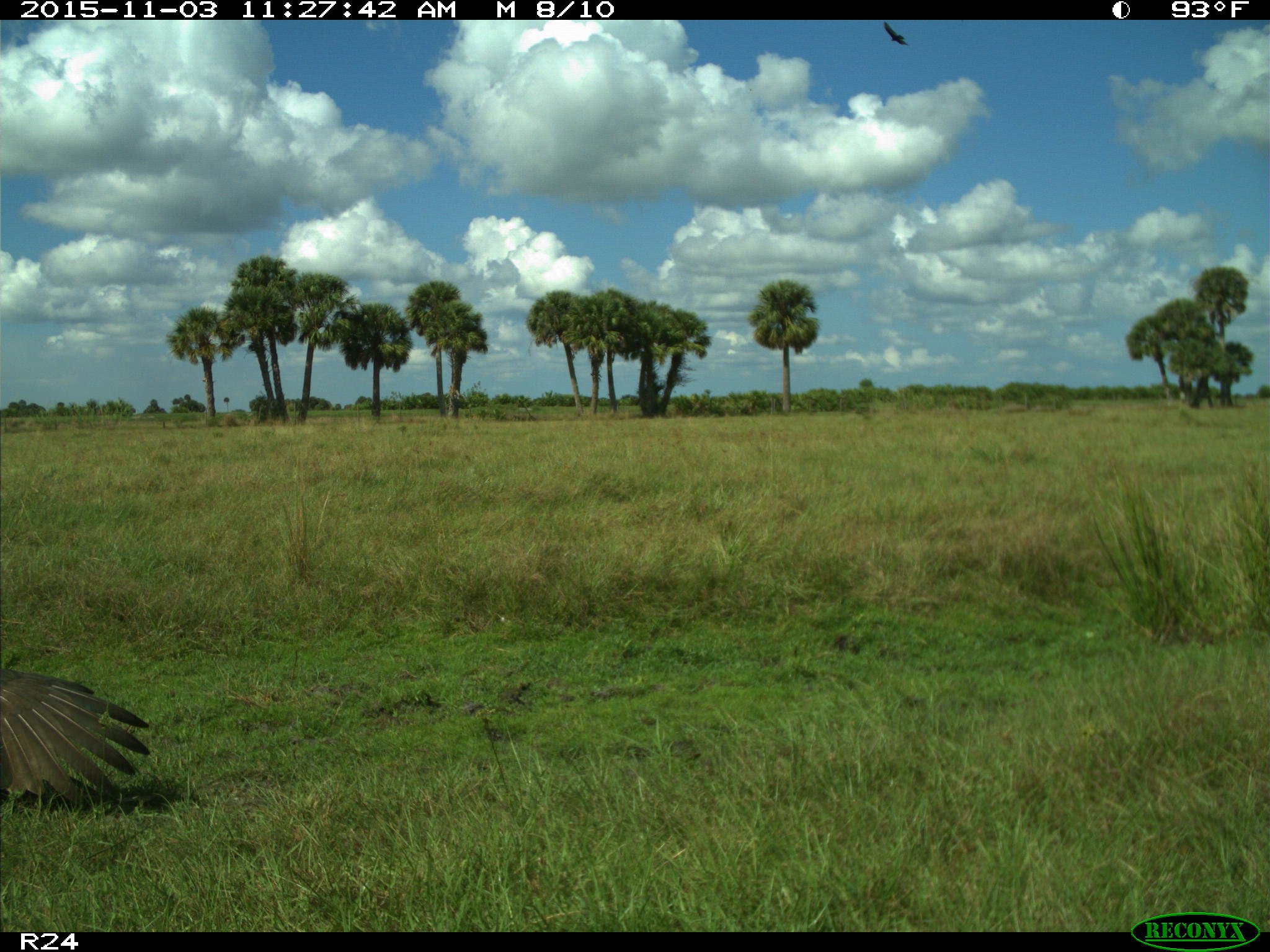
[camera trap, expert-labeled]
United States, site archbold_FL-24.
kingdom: Animalia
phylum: Chordata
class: Aves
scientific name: Aves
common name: birds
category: unidentified bird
Unidentified bird (birds) (Aves).